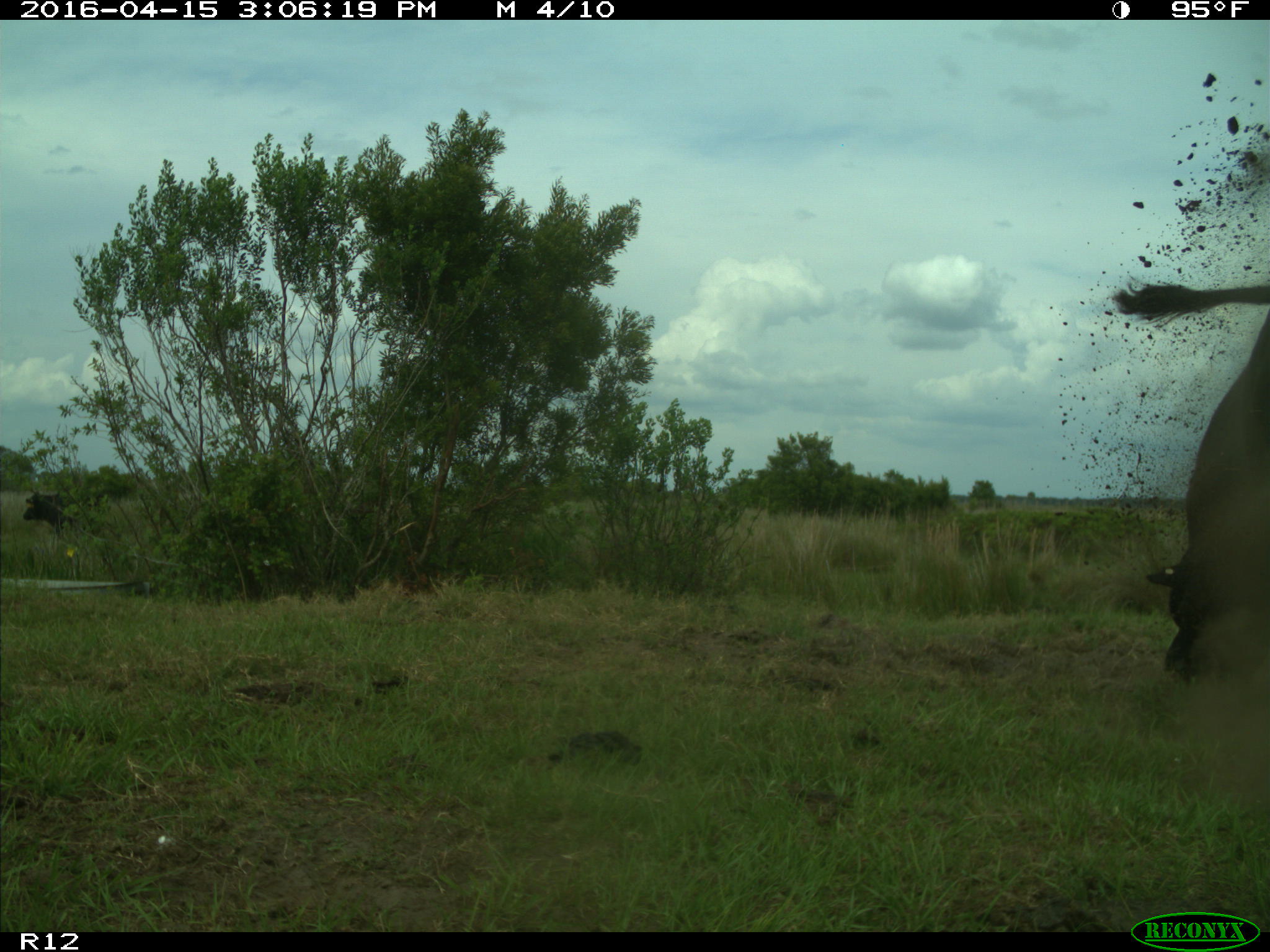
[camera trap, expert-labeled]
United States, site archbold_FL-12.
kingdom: Animalia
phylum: Chordata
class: Mammalia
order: Artiodactyla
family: Bovidae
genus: Bos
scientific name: Bos taurus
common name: domestic cow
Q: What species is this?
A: Bos taurus (domestic cow).